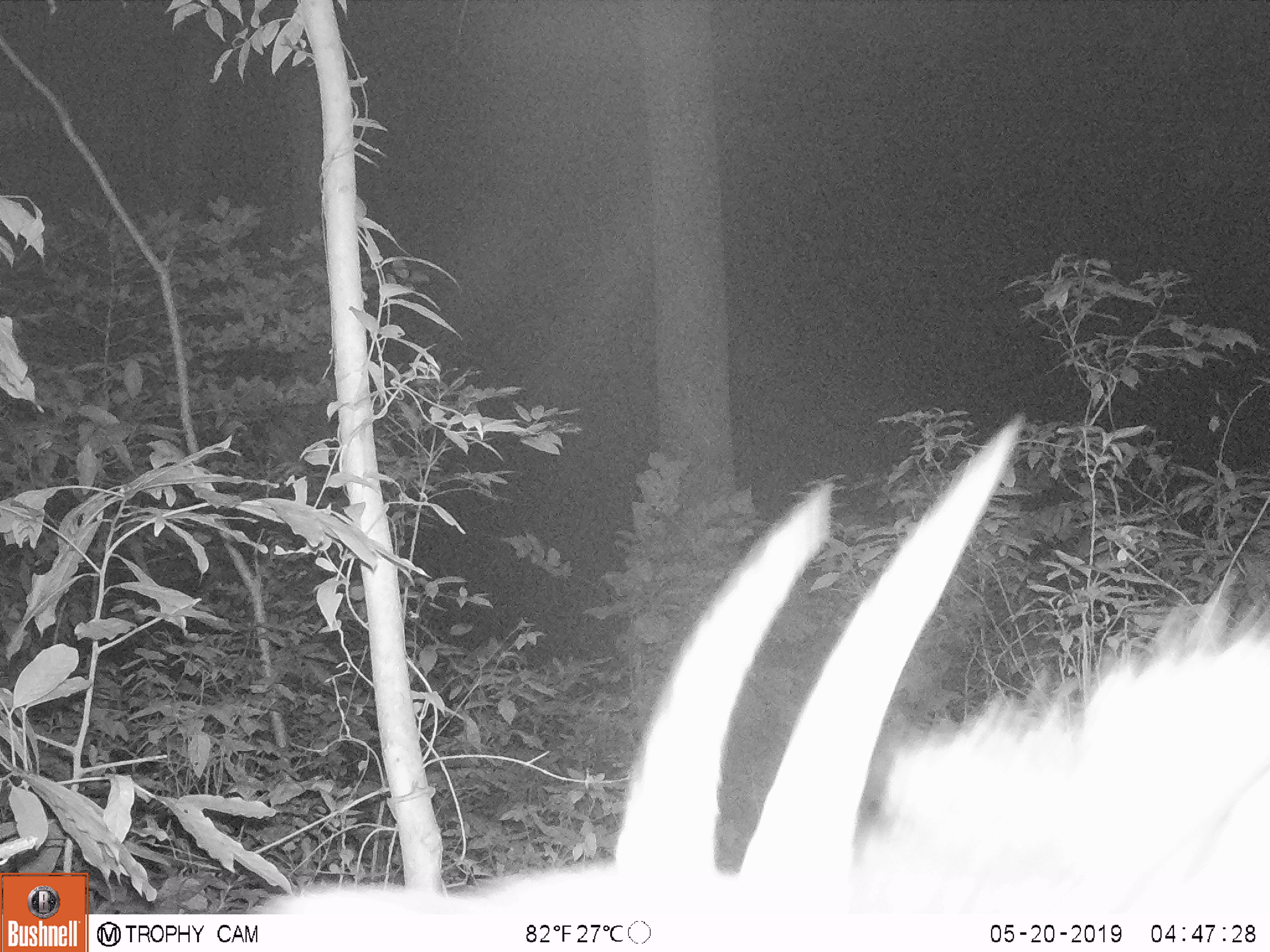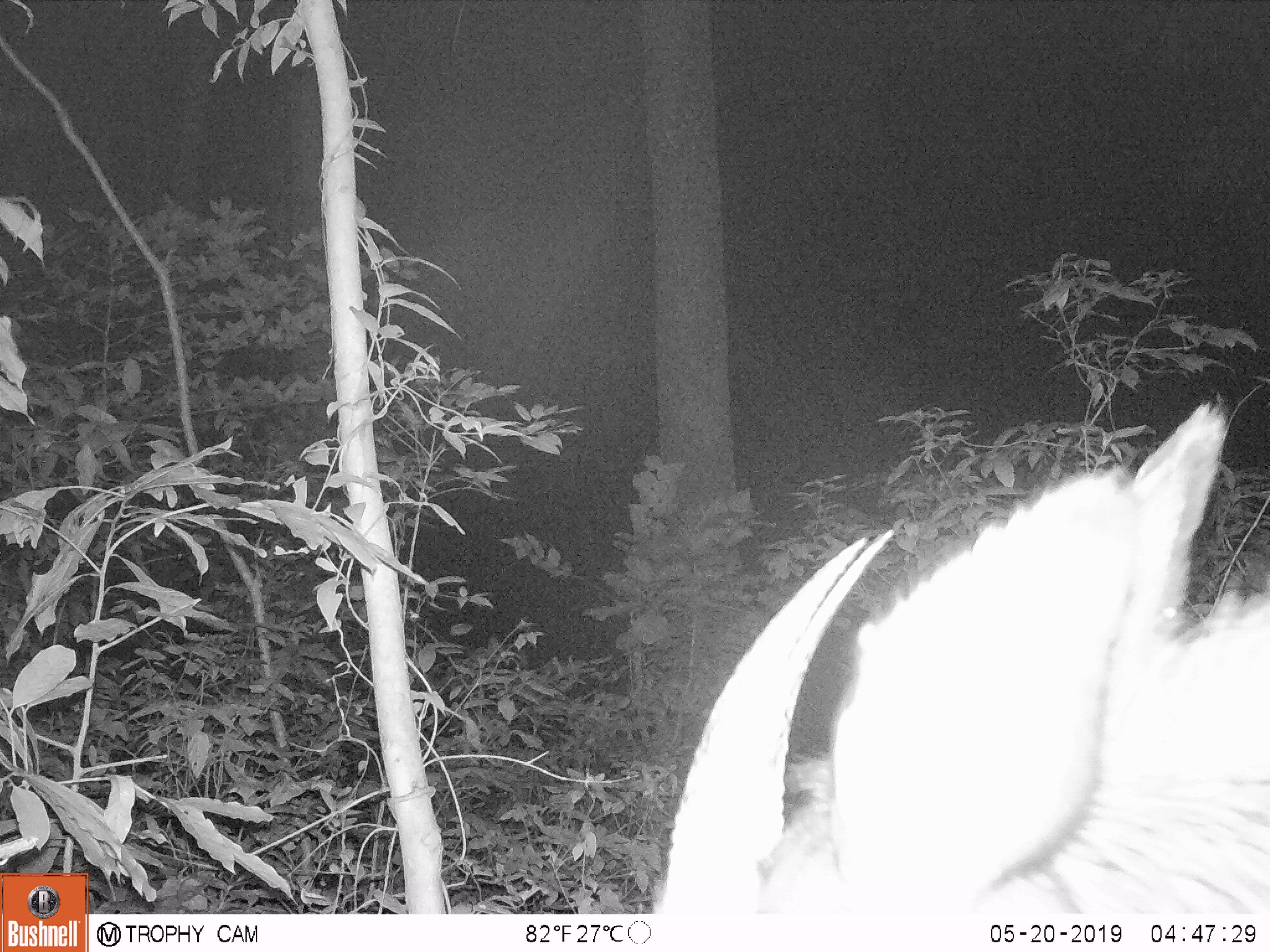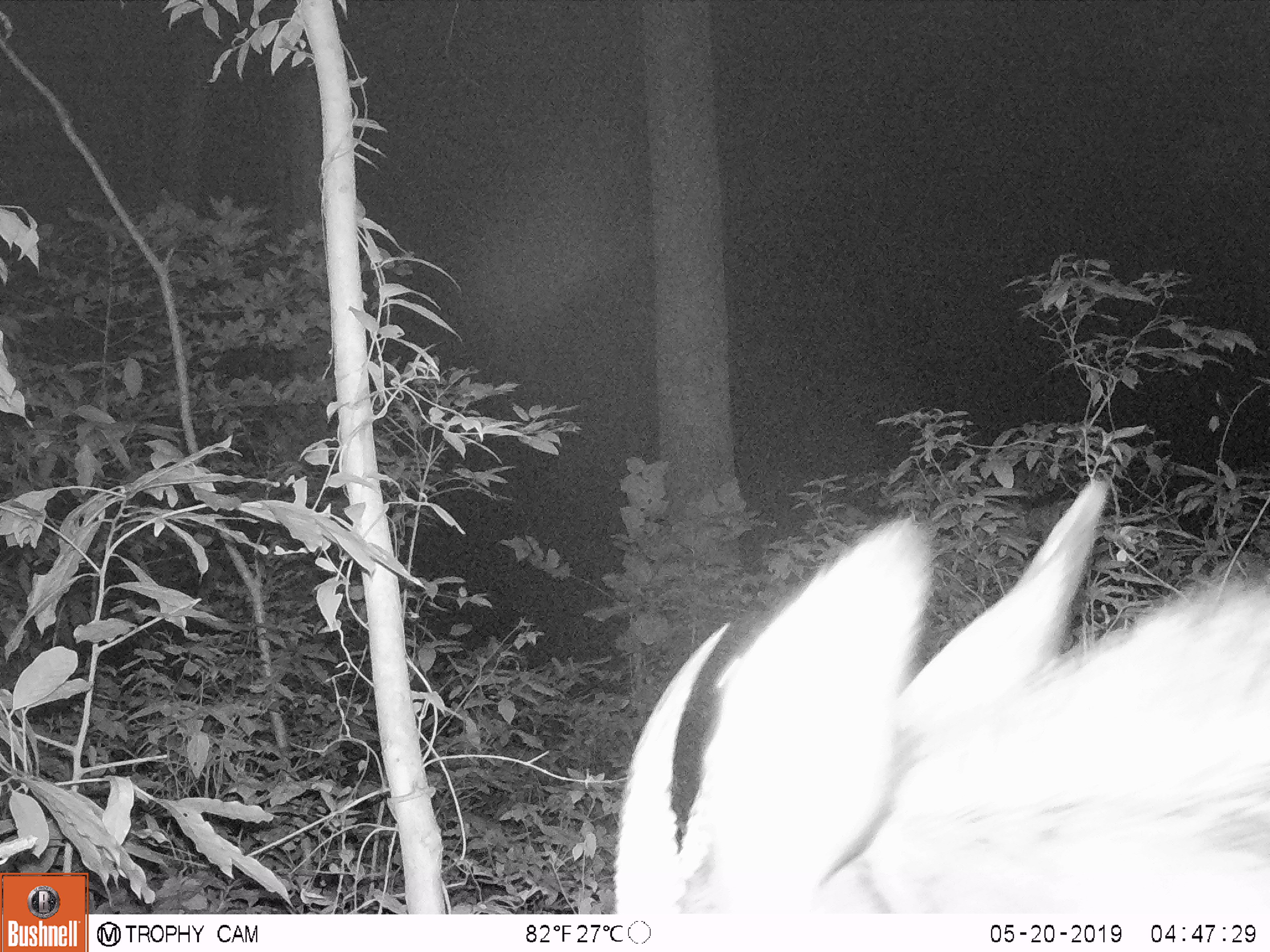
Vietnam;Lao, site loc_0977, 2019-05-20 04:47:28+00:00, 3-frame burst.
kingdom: Animalia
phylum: Chordata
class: Mammalia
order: Artiodactyla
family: Bovidae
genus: Capricornis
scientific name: Capricornis sumatraensis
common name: chinese serow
Chinese serow (Capricornis sumatraensis). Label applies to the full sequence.